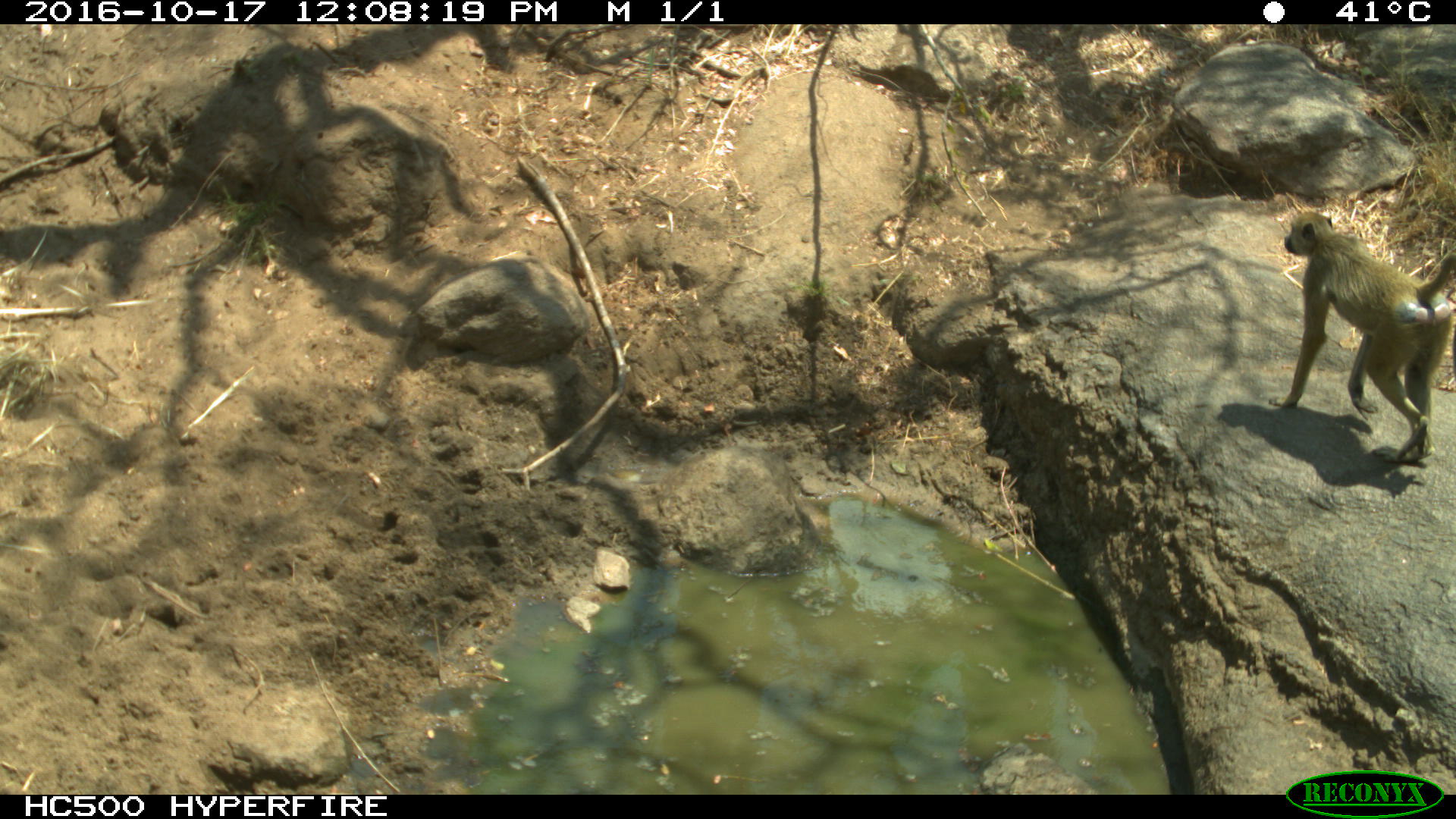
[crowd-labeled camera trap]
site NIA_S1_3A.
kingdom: Animalia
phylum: Chordata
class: Mammalia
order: Primates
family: Cercopithecidae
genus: Papio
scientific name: Papio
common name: baboon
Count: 1.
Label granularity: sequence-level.